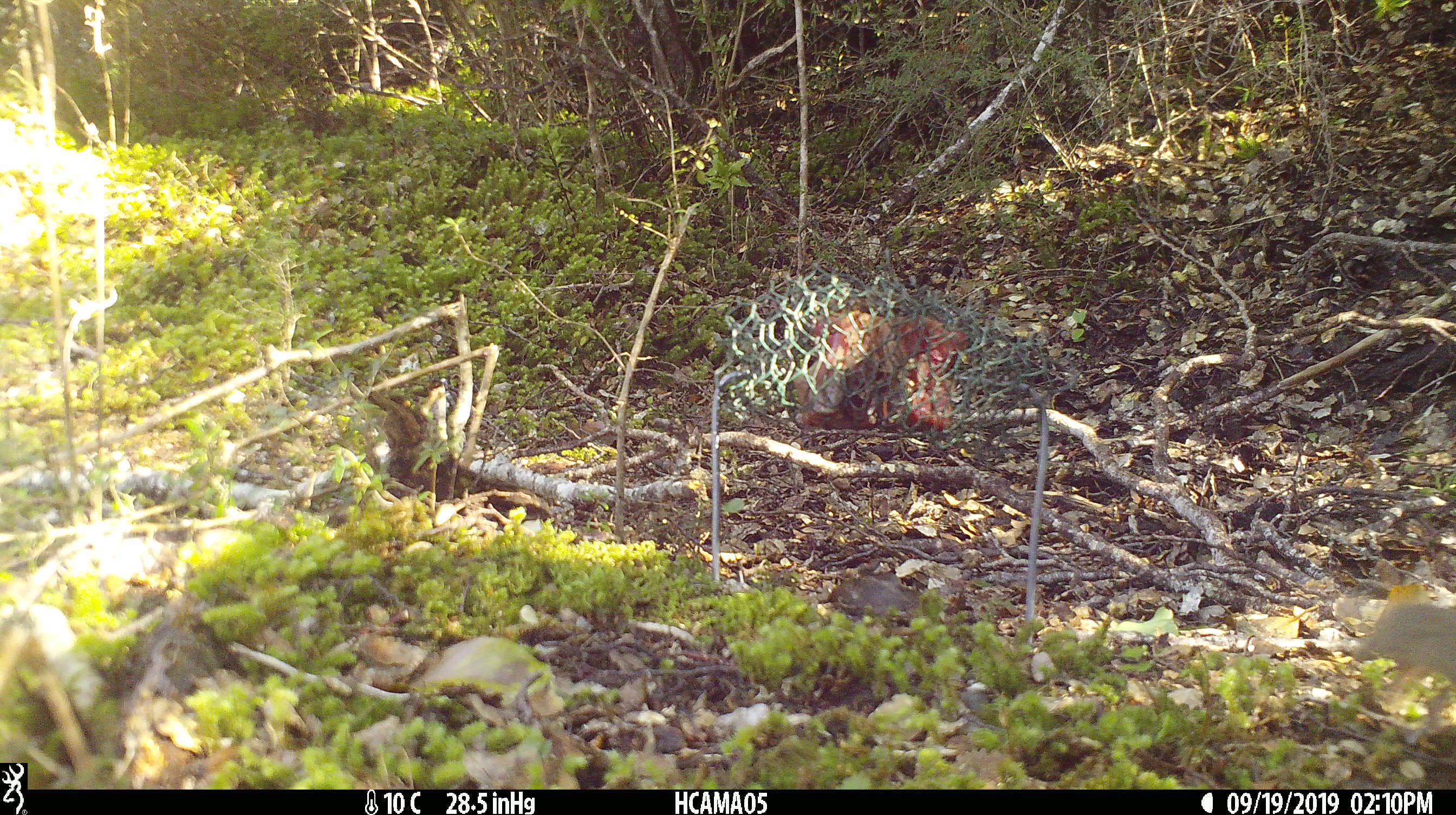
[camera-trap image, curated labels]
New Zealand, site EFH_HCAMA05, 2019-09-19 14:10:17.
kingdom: Animalia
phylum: Chordata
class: Mammalia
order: Rodentia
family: Muridae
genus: Mus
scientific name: Mus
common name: mouse